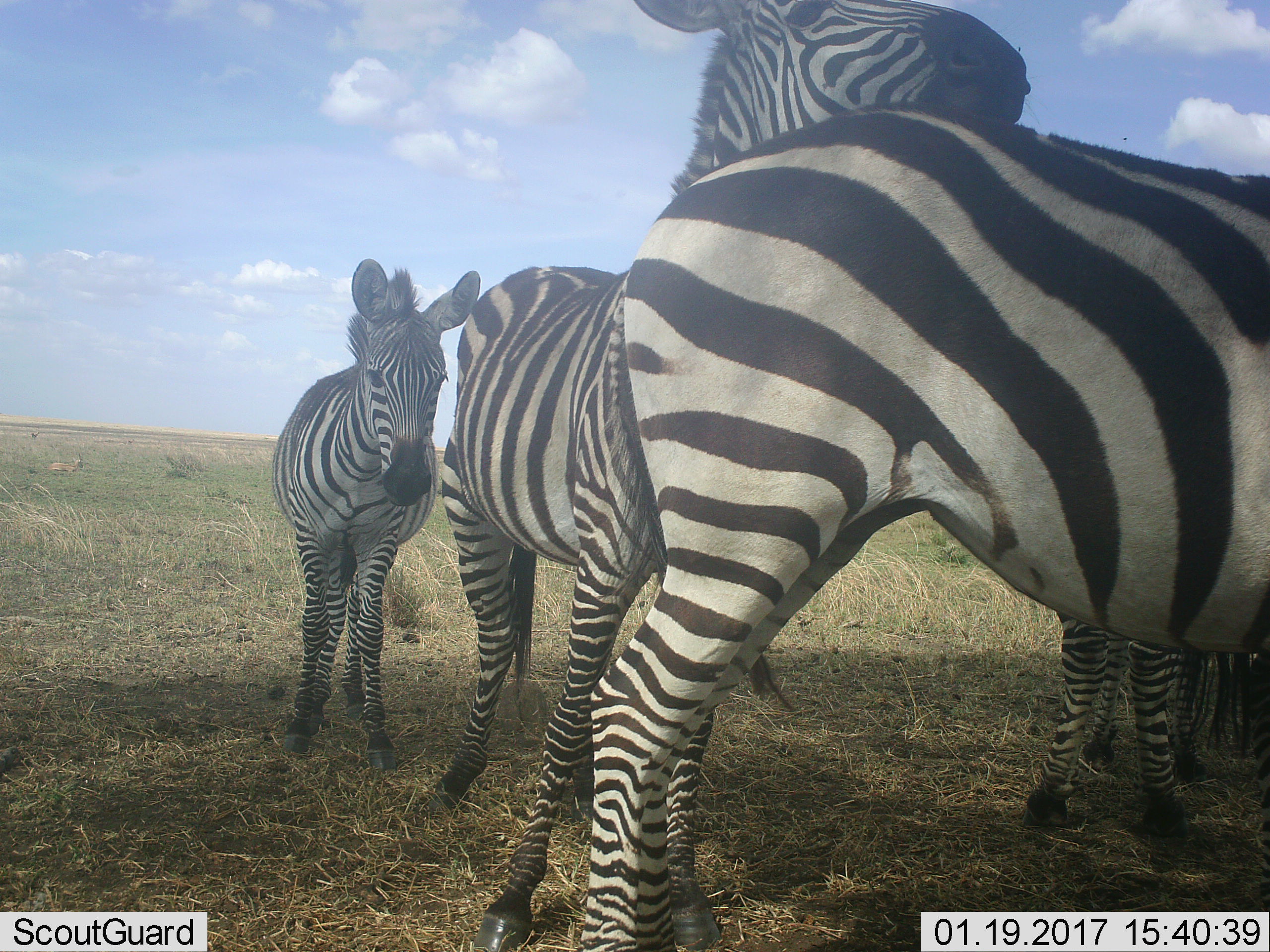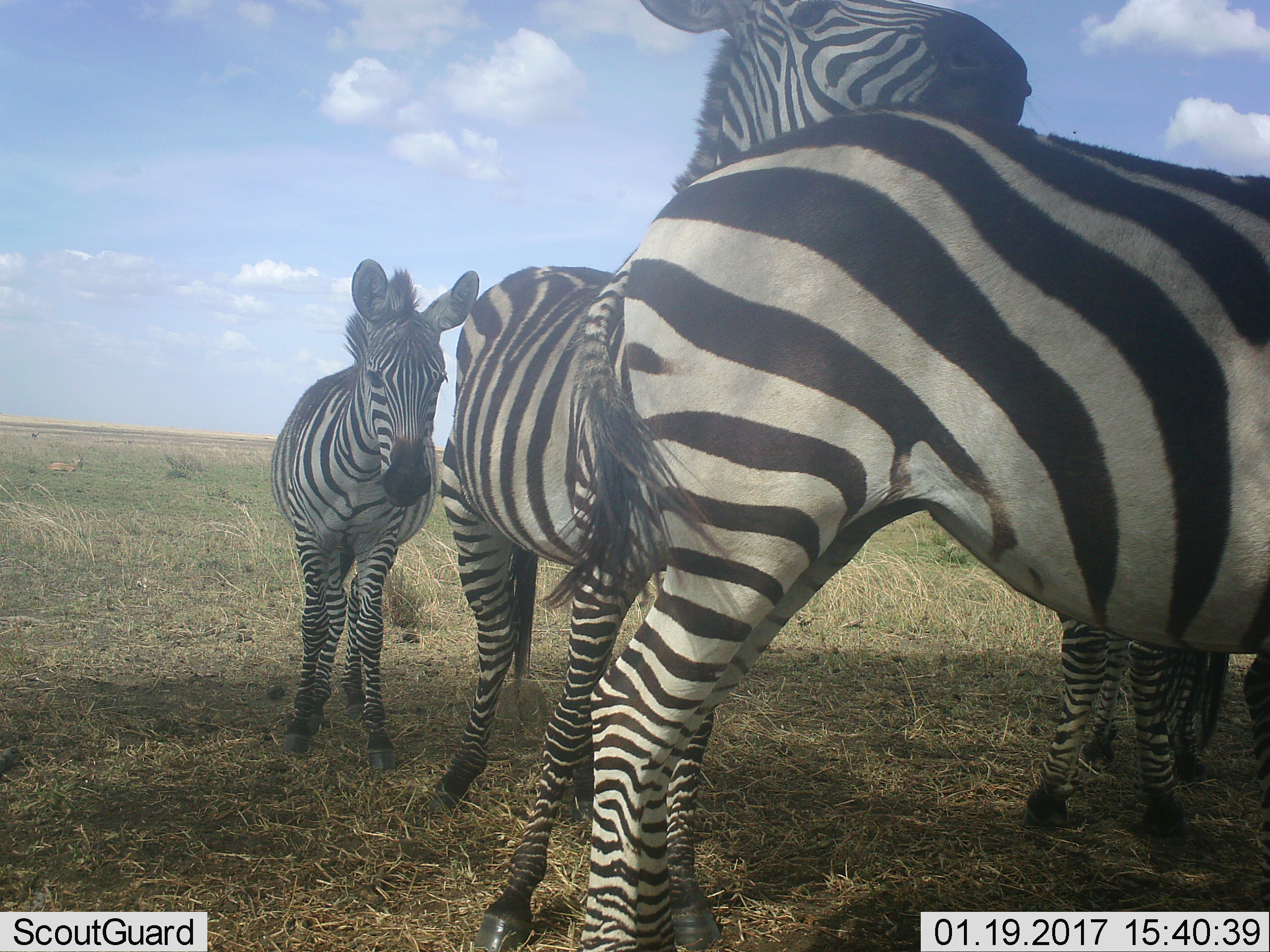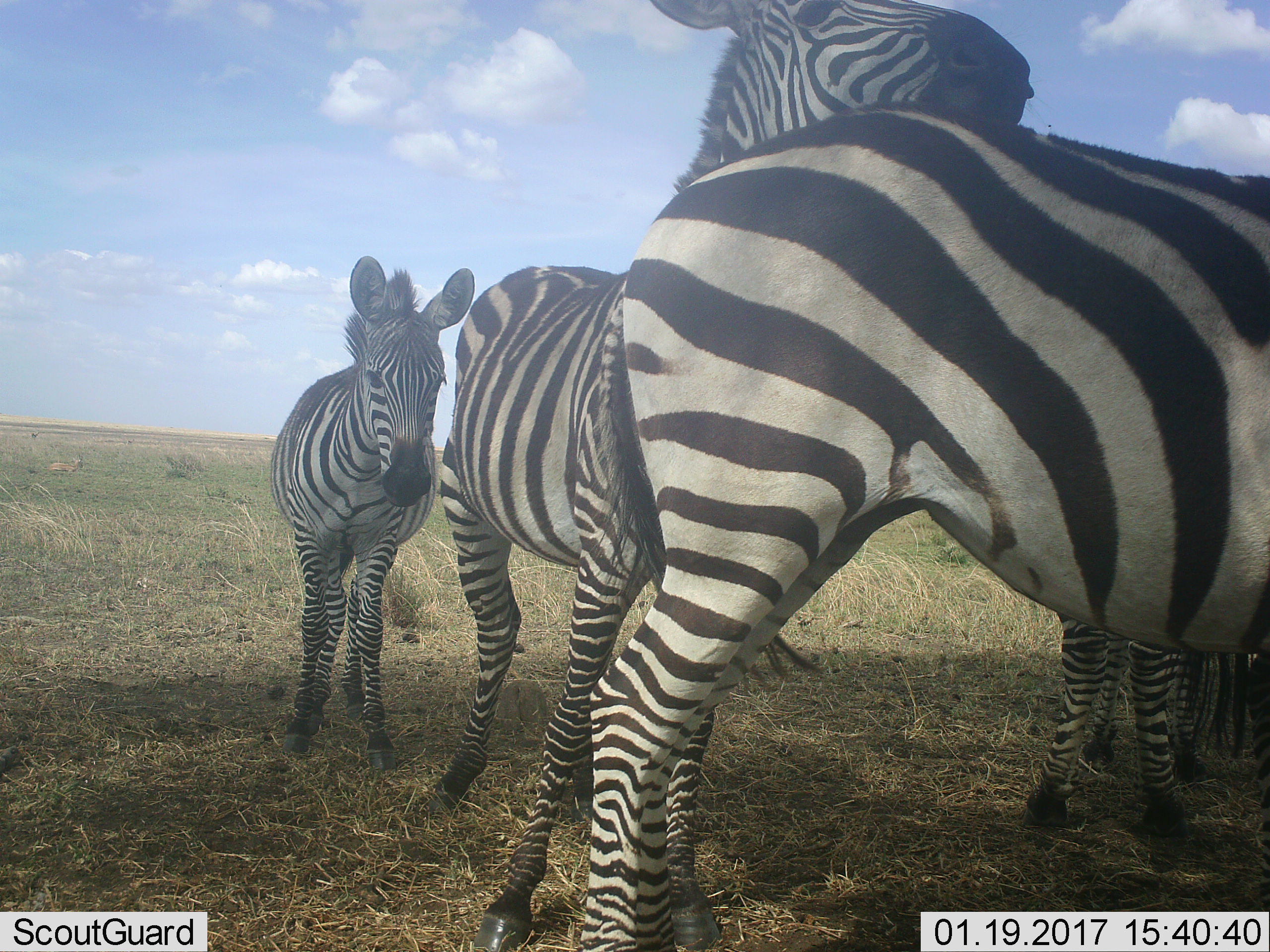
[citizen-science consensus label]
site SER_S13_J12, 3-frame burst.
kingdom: Animalia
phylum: Chordata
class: Mammalia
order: Perissodactyla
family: Equidae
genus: Equus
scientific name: Equus quagga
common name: plains zebra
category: zebraplains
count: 4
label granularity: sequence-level